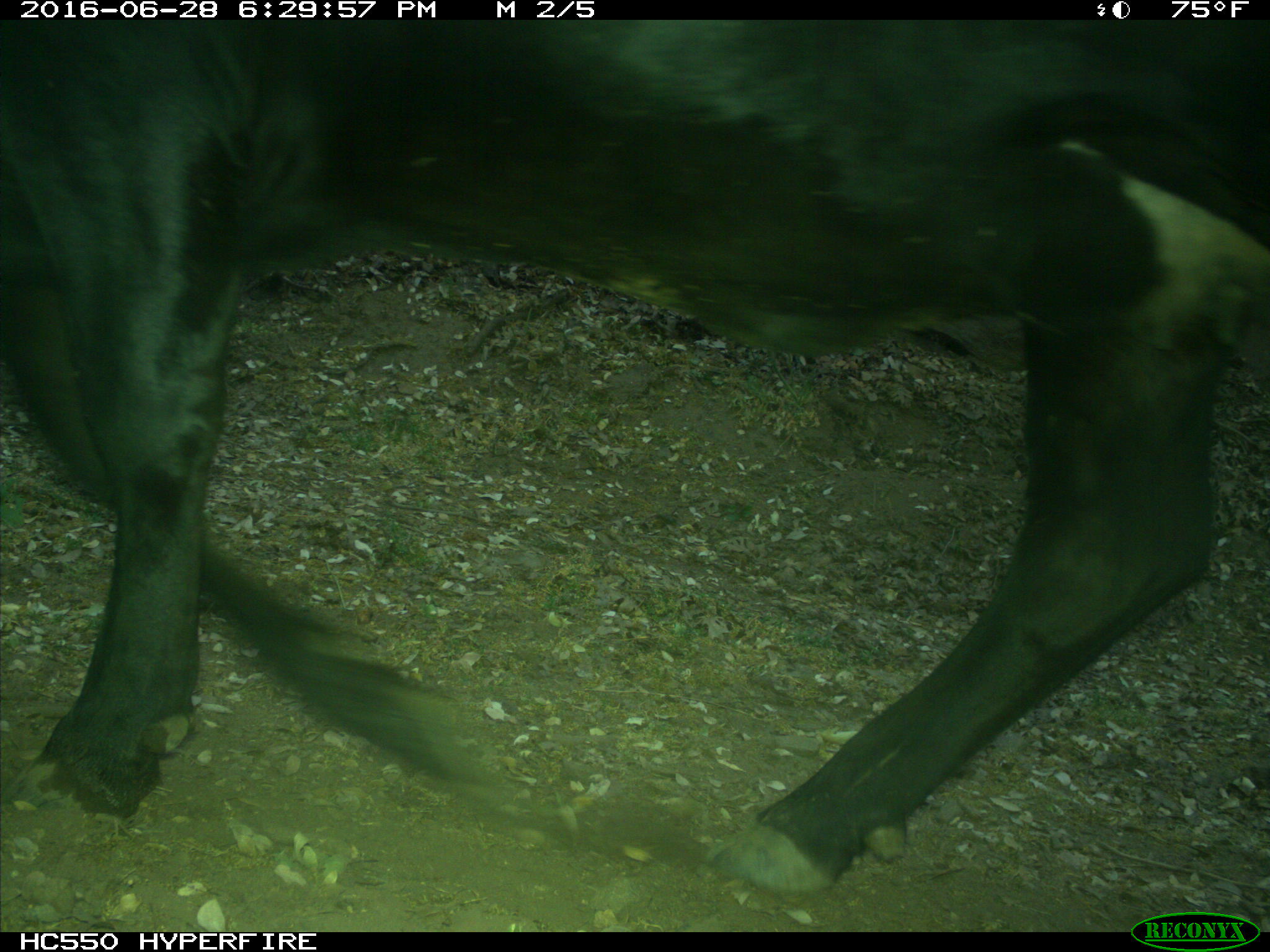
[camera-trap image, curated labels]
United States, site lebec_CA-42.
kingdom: Animalia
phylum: Chordata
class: Mammalia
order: Artiodactyla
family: Bovidae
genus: Bos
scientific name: Bos taurus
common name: domestic cow